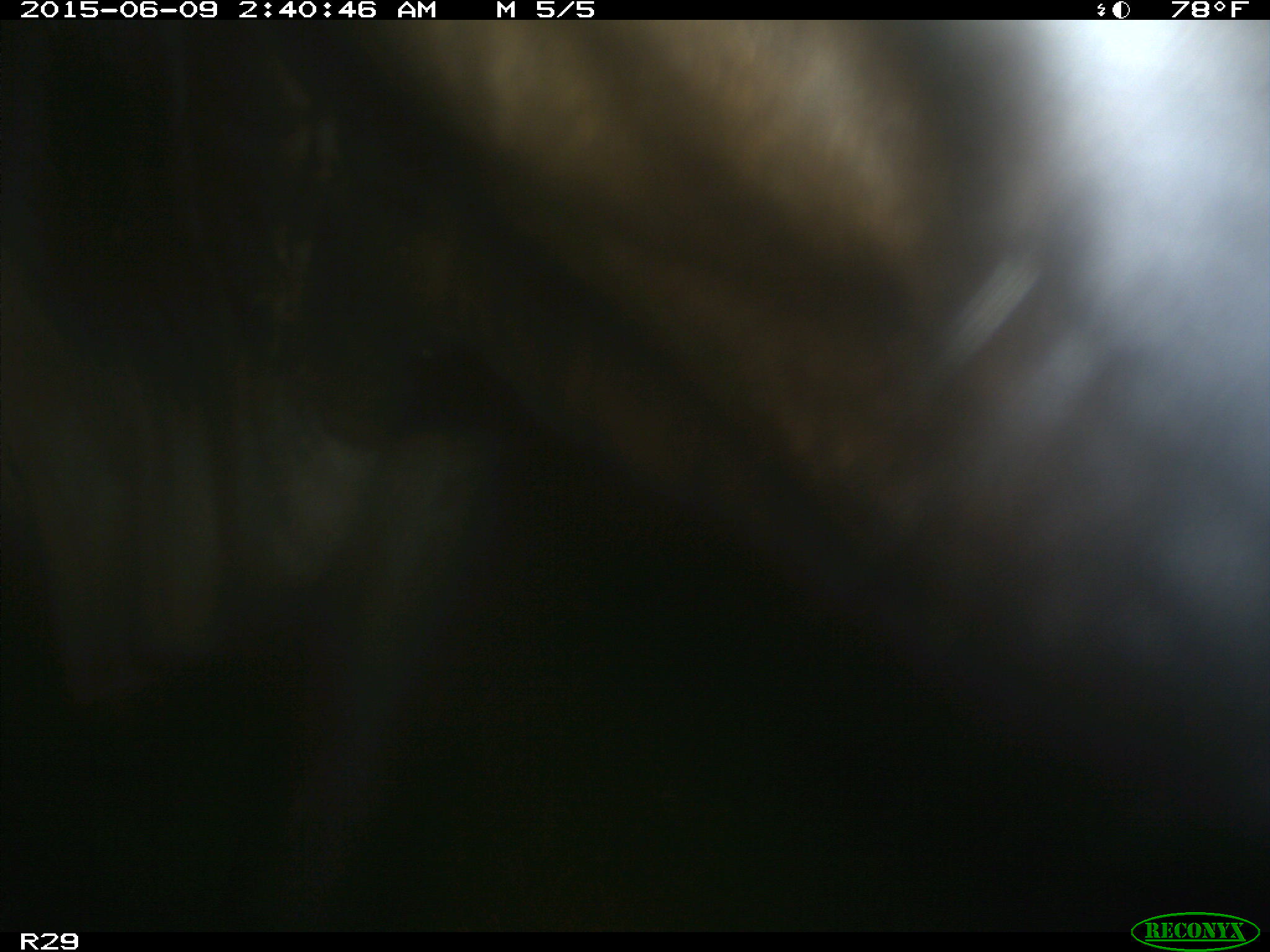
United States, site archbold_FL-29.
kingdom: Animalia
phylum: Chordata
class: Mammalia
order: Artiodactyla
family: Bovidae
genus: Bos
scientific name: Bos taurus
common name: domestic cow